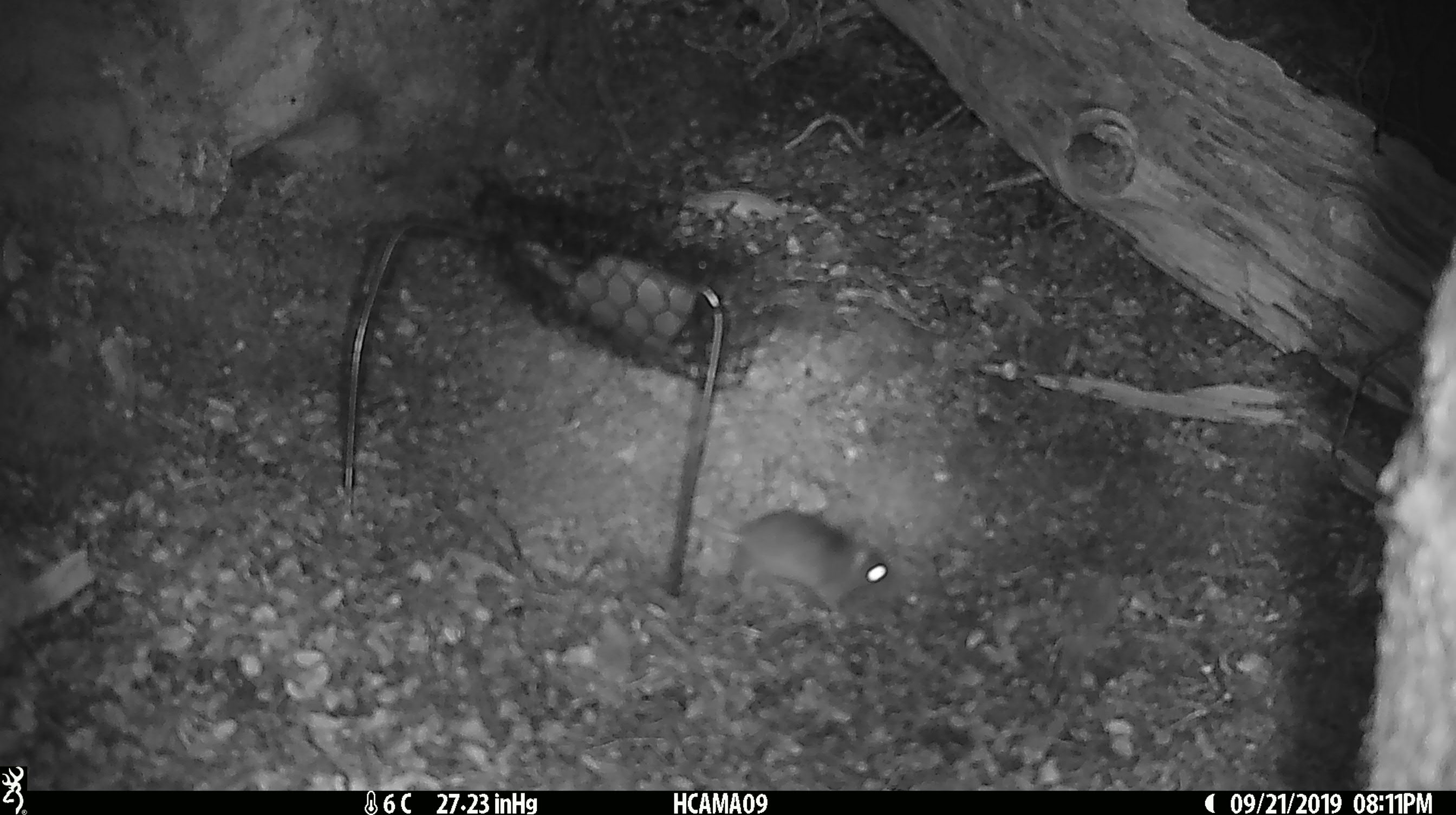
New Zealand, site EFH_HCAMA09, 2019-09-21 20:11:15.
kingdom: Animalia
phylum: Chordata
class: Mammalia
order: Rodentia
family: Muridae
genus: Mus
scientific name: Mus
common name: mouse